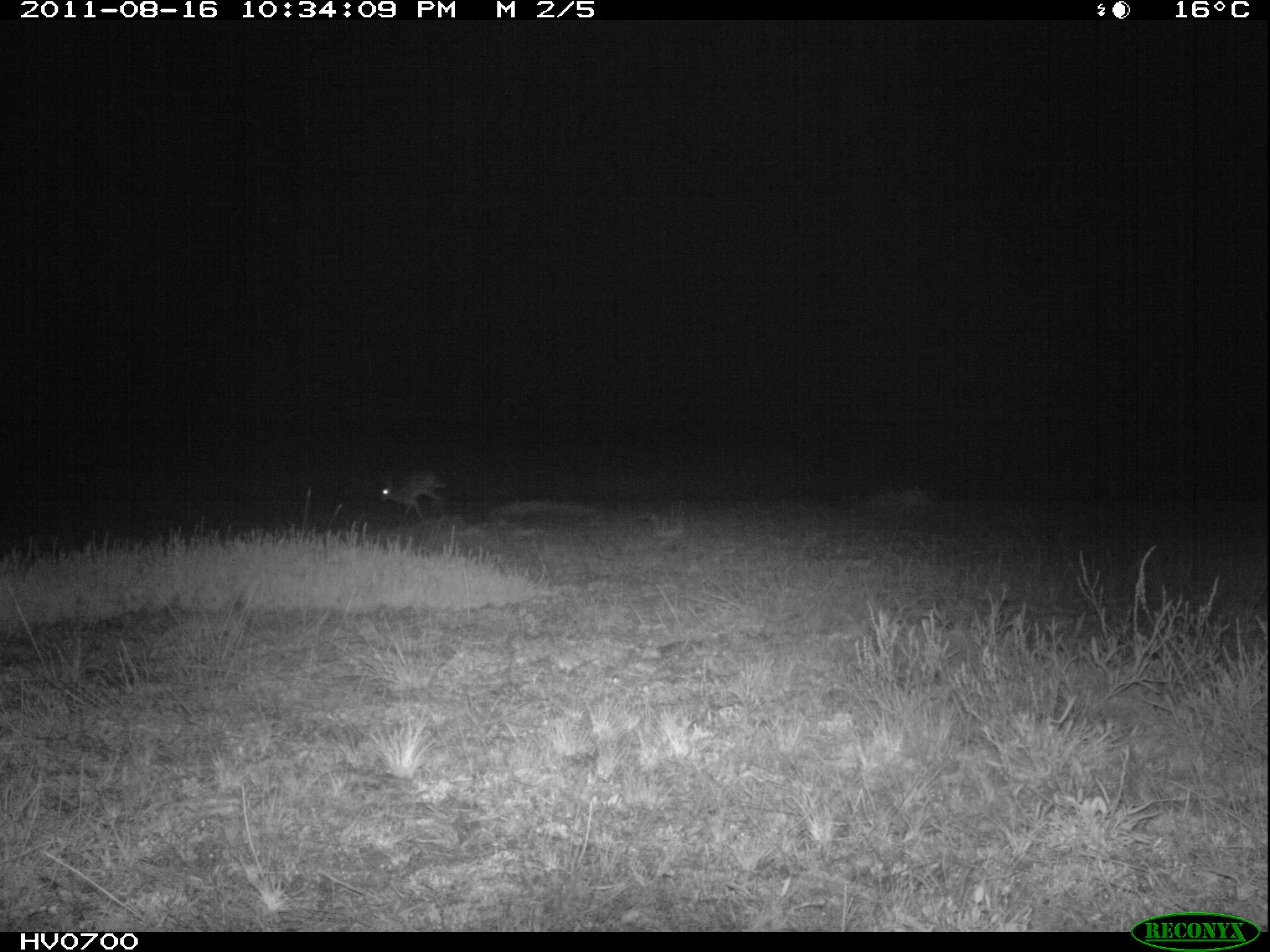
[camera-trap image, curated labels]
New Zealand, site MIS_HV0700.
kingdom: Animalia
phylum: Chordata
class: Mammalia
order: Lagomorpha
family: Leporidae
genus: Lepus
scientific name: Lepus europaeus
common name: brown hare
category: hare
Hare (brown hare) (Lepus europaeus).